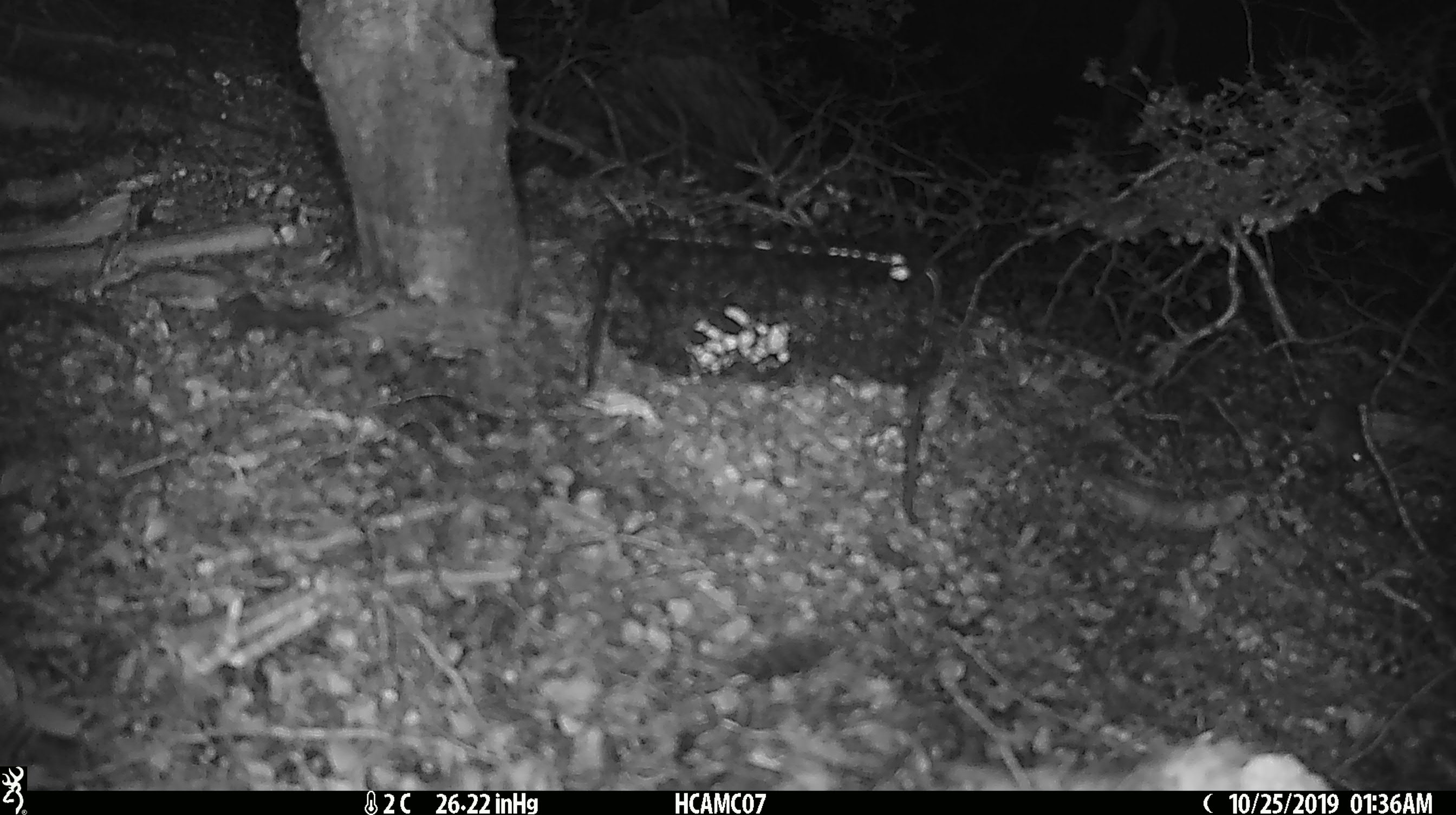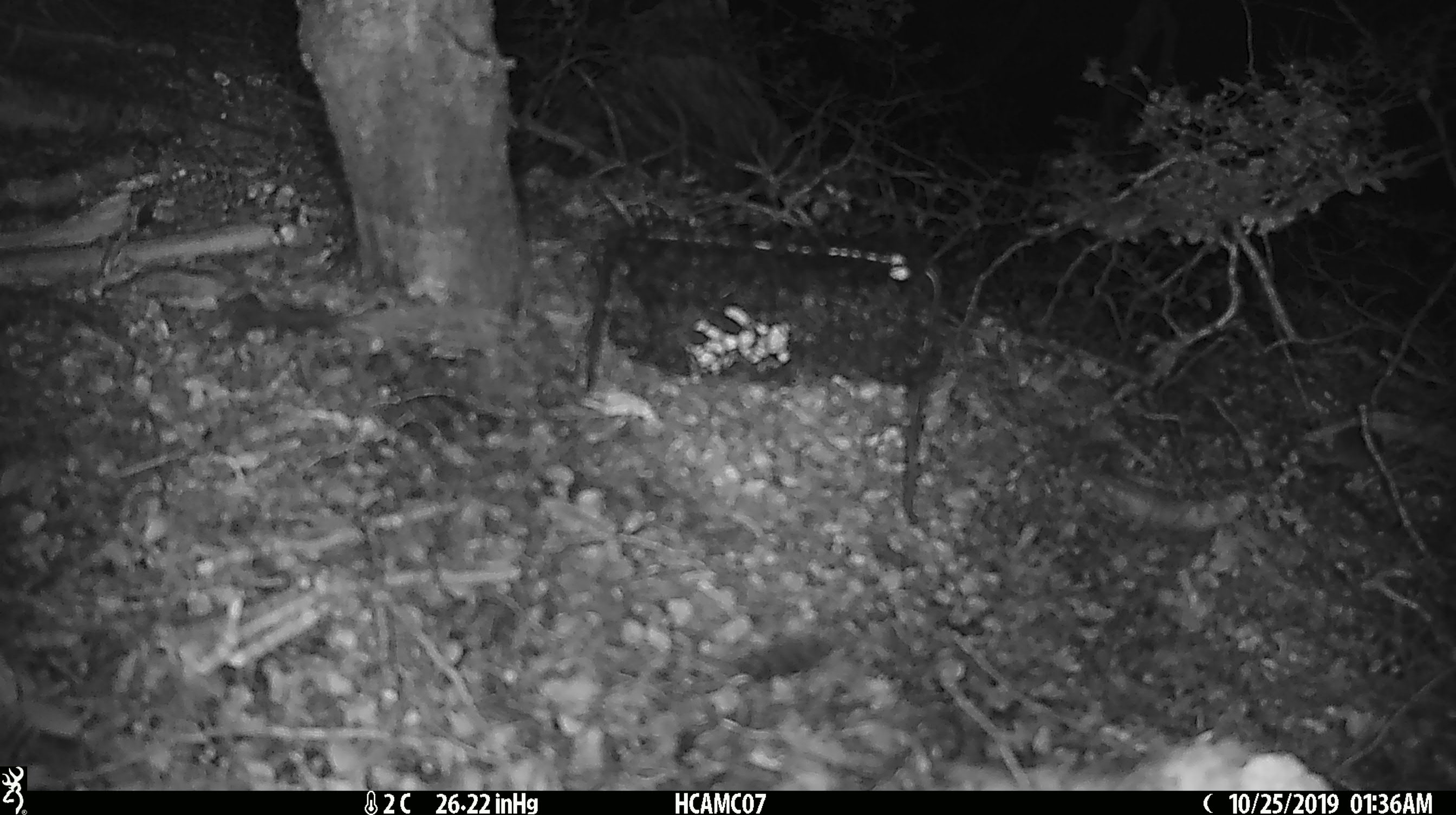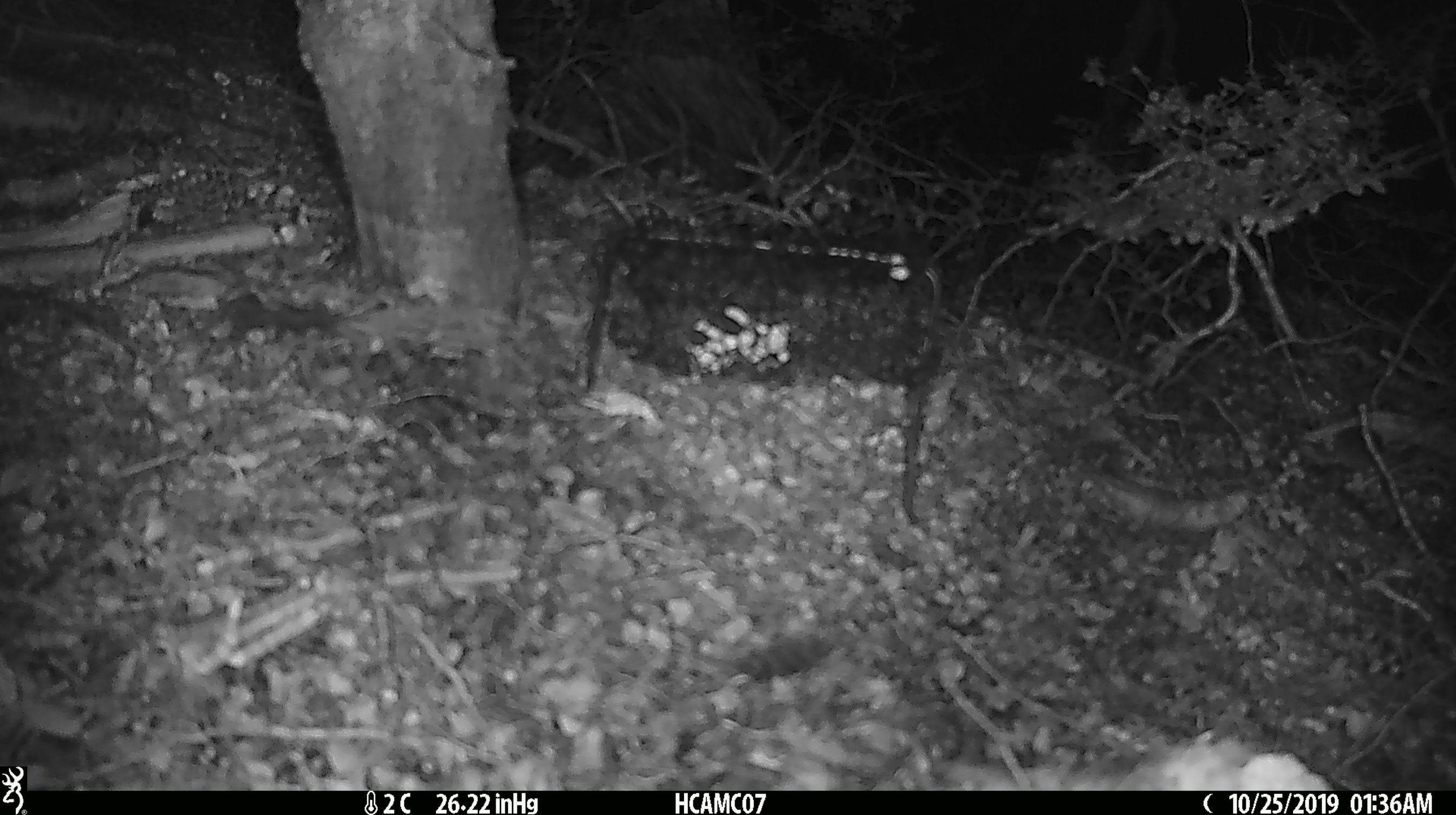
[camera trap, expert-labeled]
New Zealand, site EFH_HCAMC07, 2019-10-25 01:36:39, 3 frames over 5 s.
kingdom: Animalia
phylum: Chordata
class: Mammalia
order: Rodentia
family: Muridae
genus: Mus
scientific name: Mus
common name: mouse